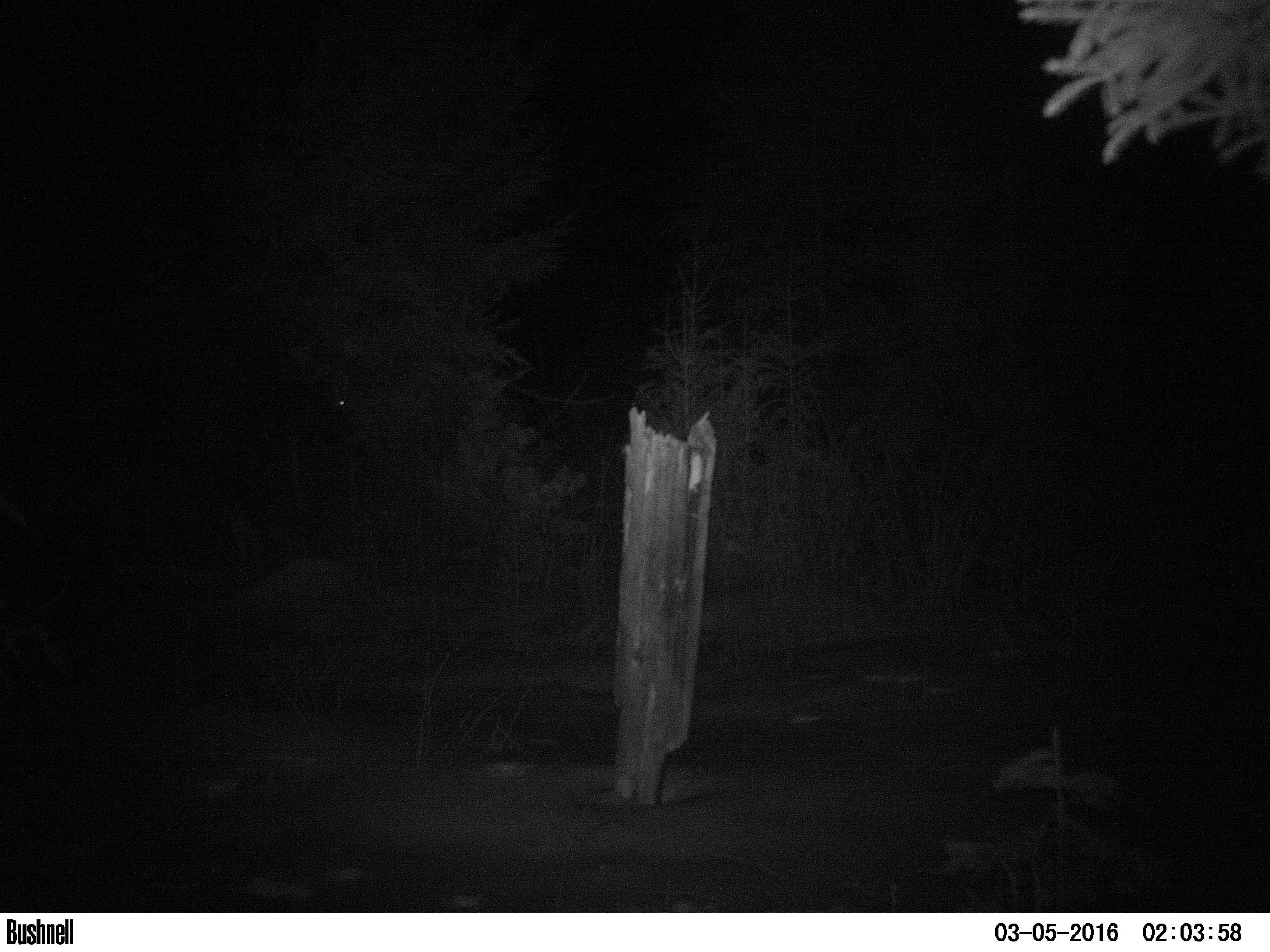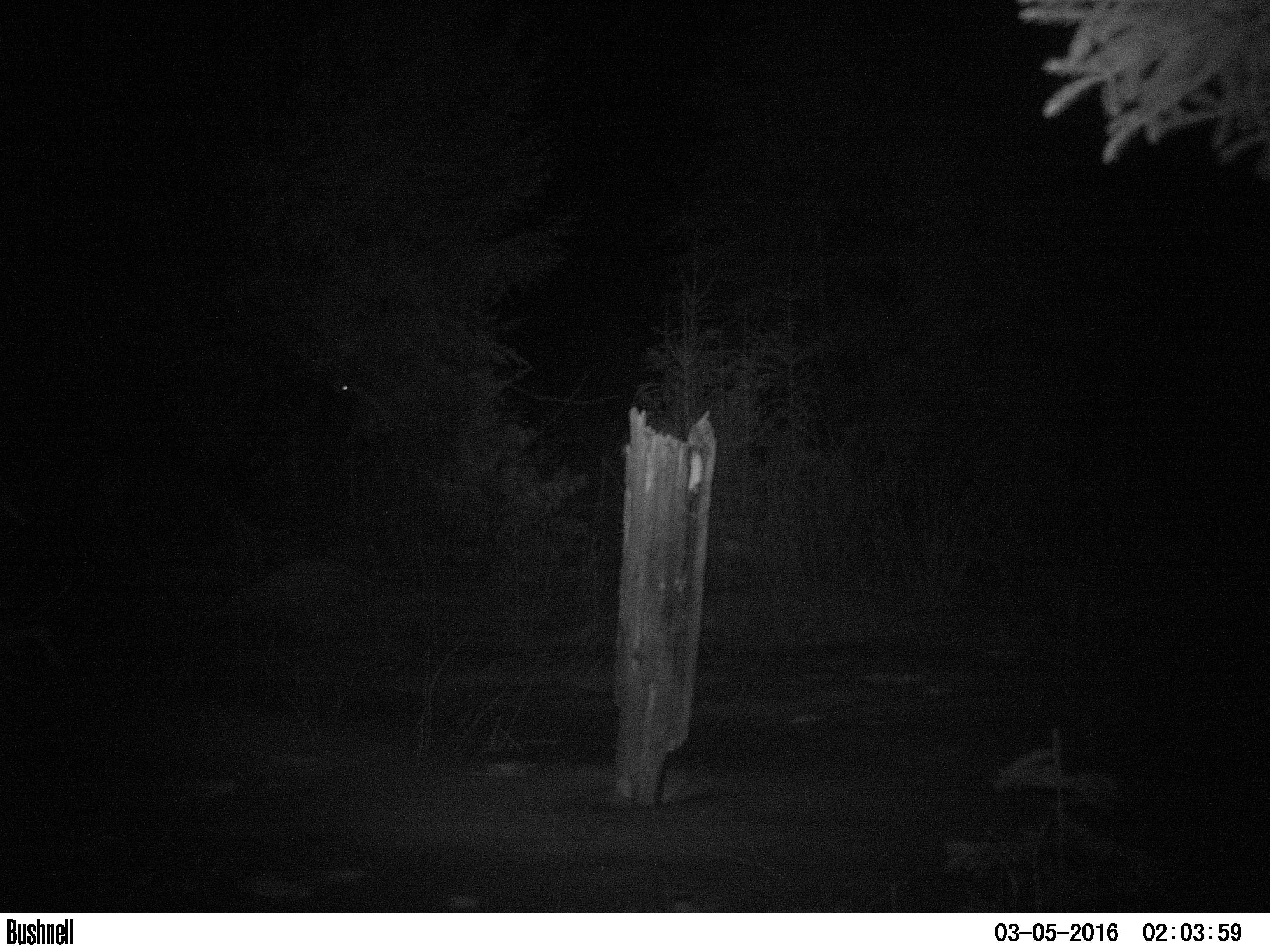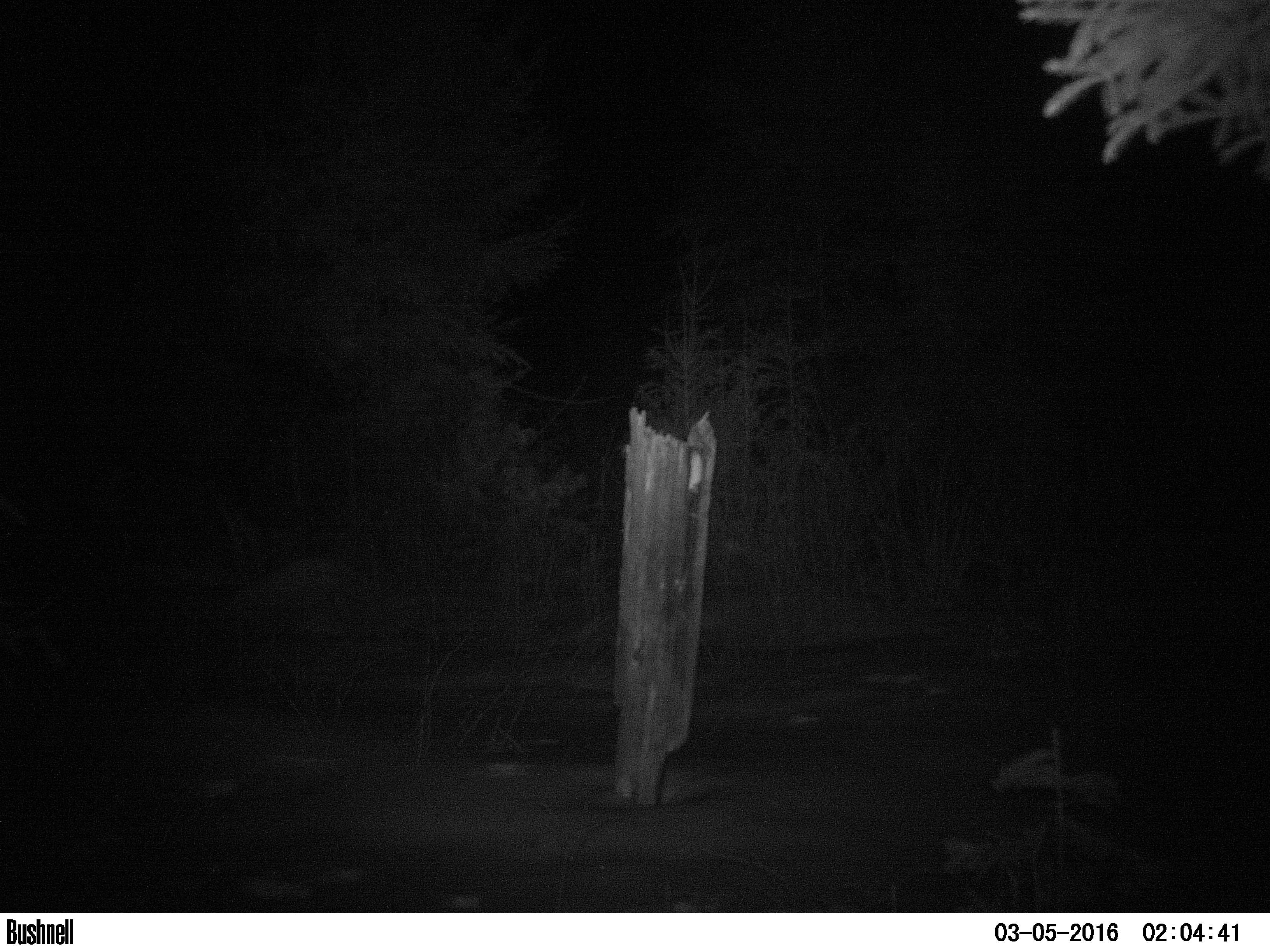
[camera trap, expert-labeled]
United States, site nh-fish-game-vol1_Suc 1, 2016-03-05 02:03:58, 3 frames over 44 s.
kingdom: Animalia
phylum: Chordata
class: Mammalia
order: Artiodactyla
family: Cervidae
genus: Alces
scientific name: Alces alces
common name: moose